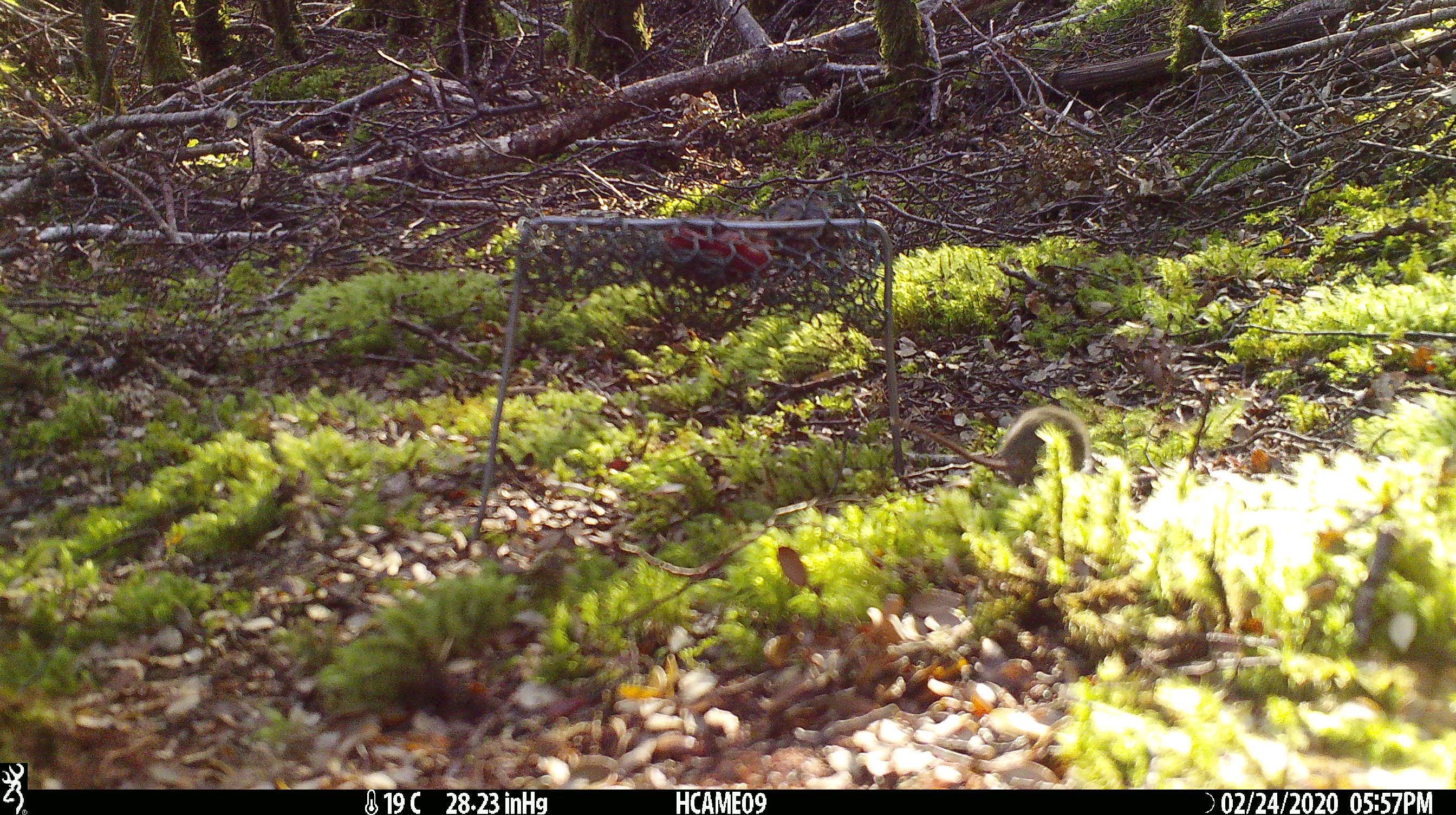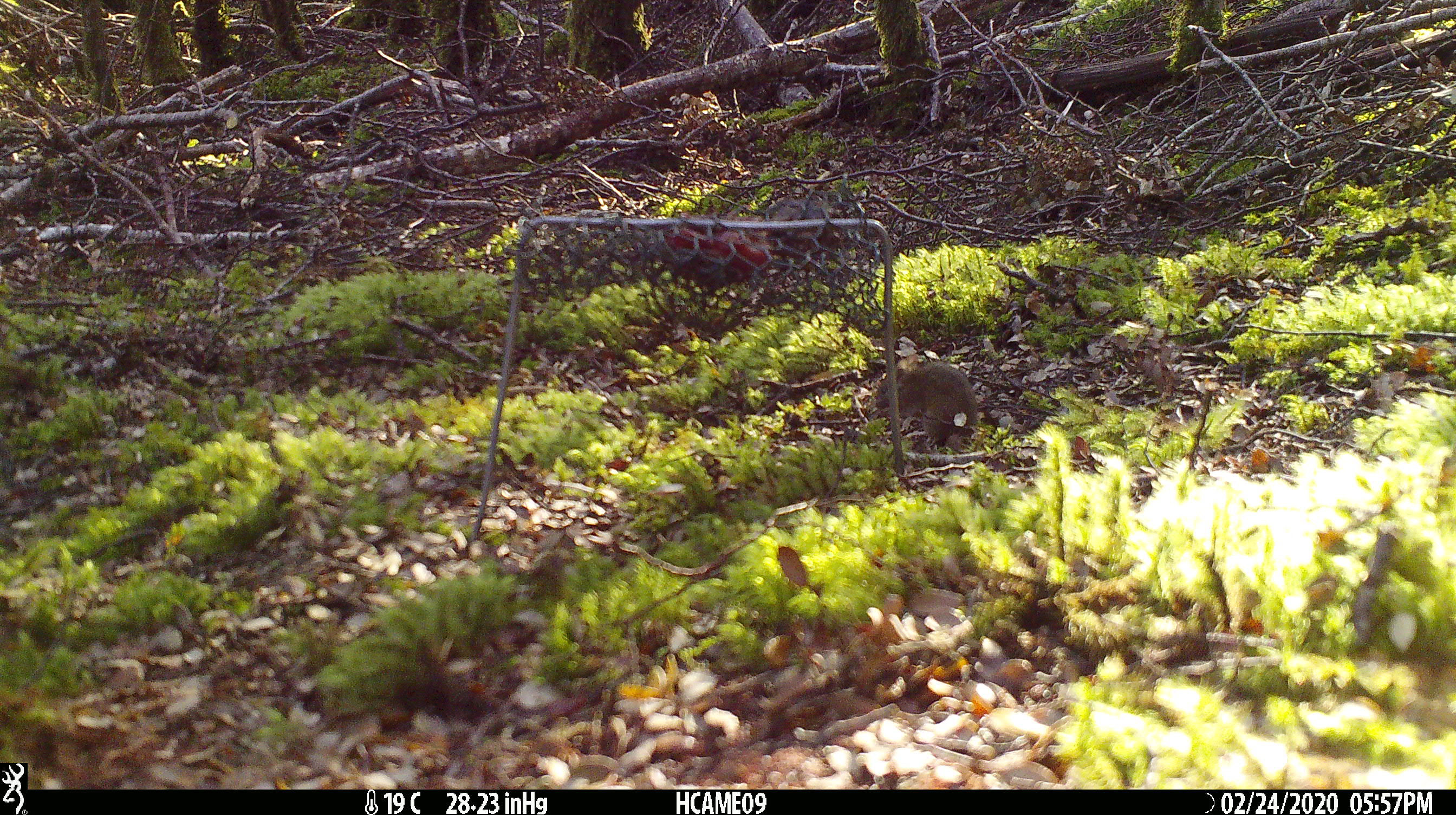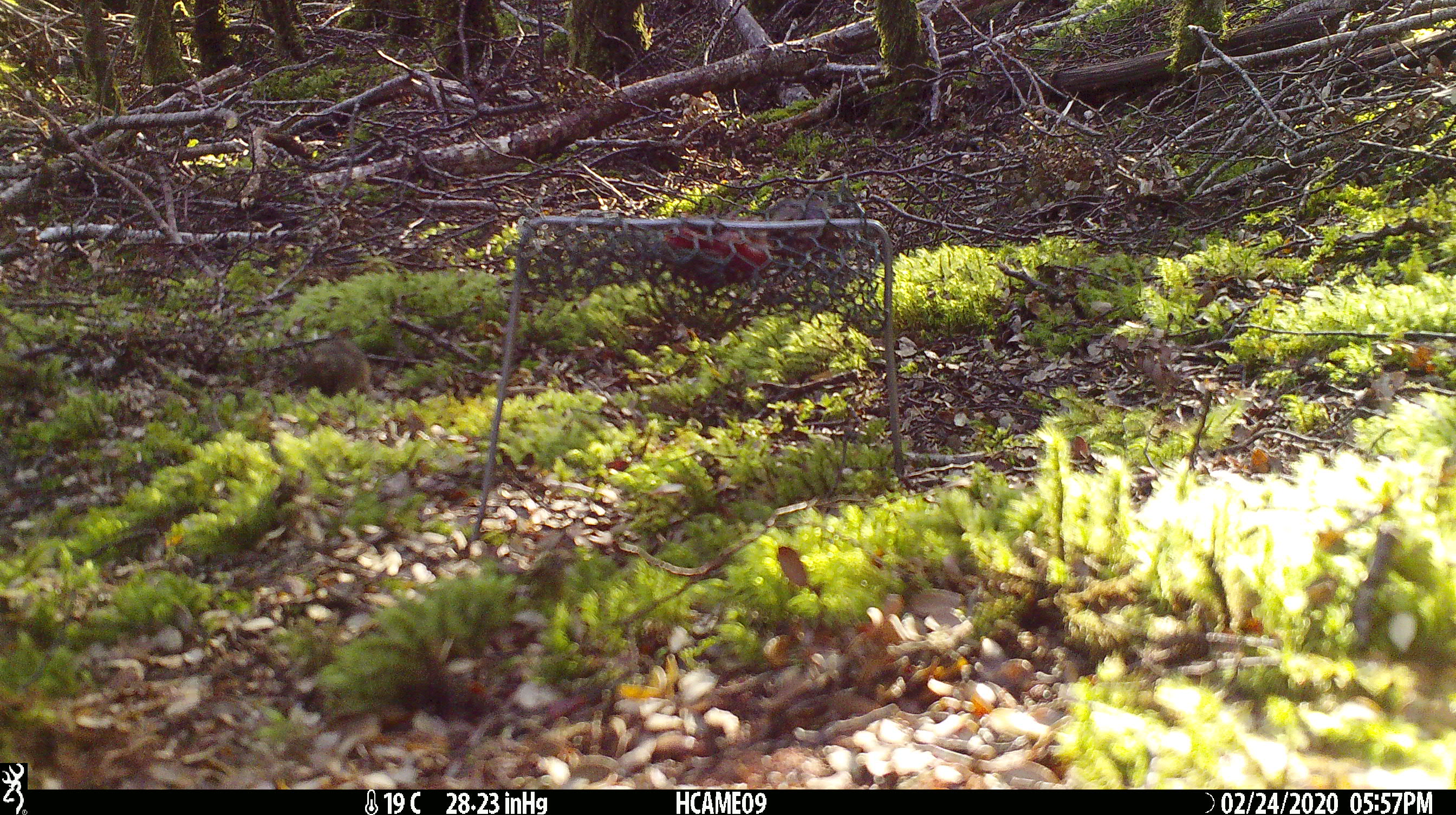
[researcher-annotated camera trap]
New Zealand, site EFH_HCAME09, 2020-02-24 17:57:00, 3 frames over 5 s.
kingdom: Animalia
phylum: Chordata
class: Mammalia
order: Rodentia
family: Muridae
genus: Mus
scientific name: Mus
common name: mouse